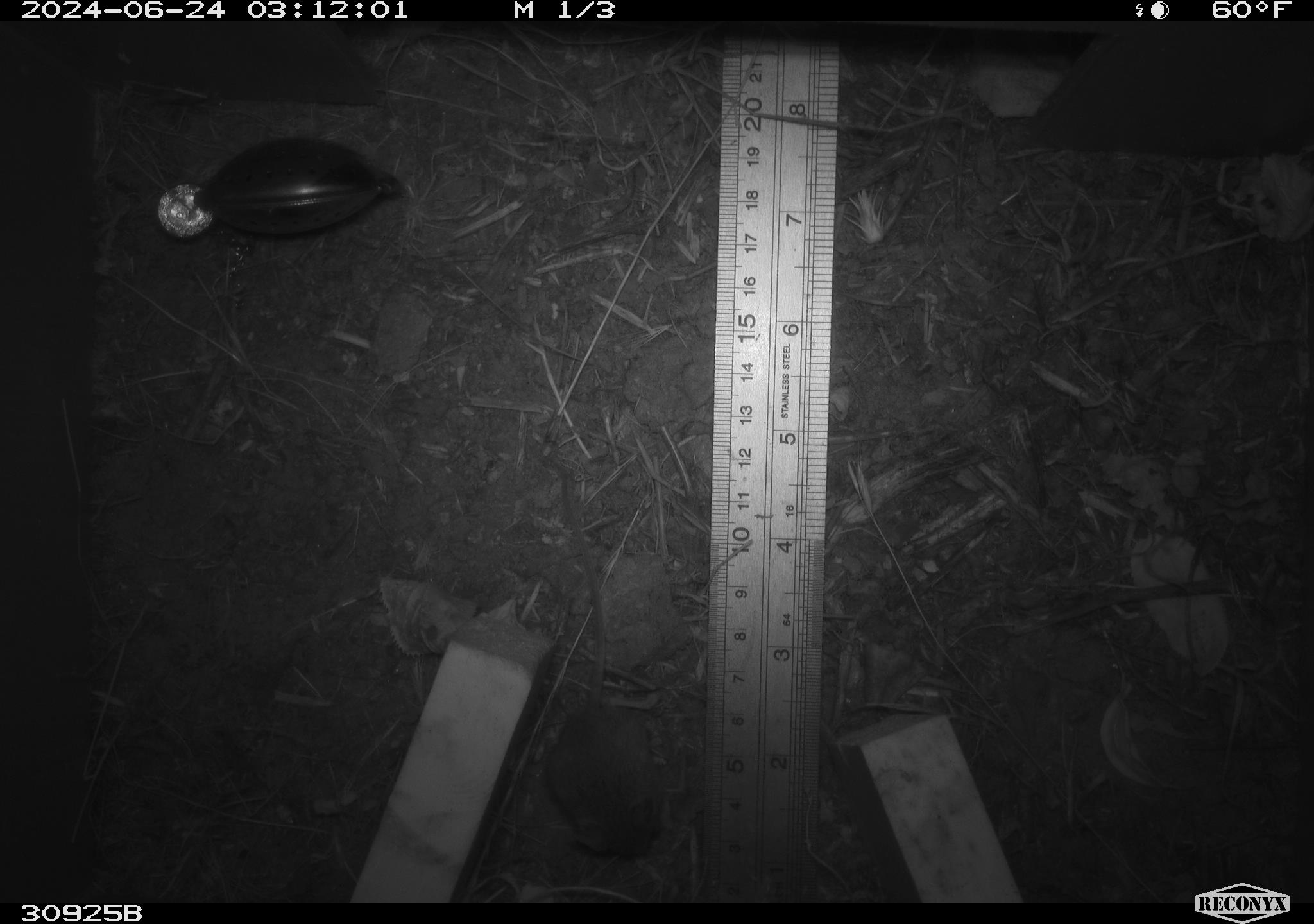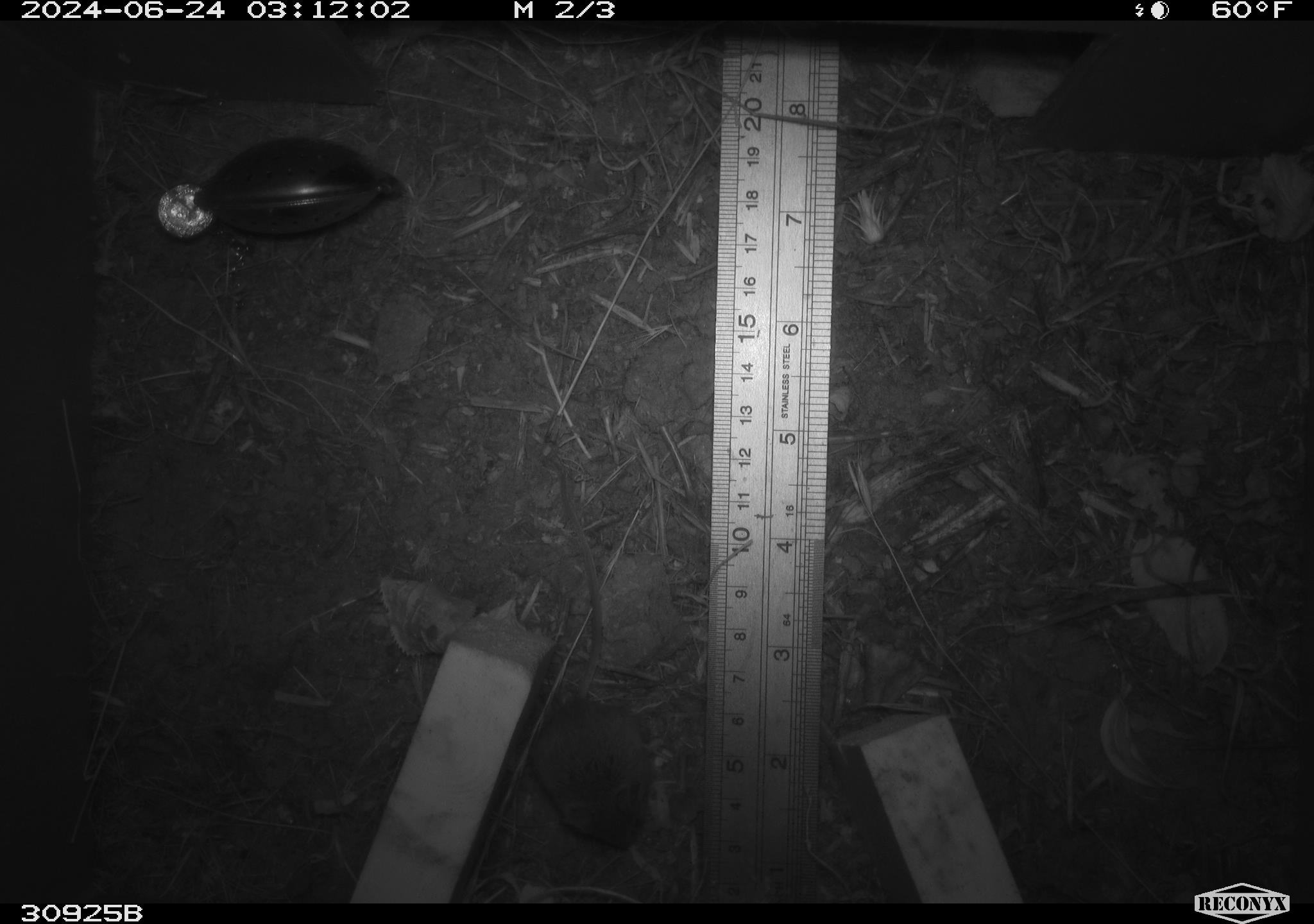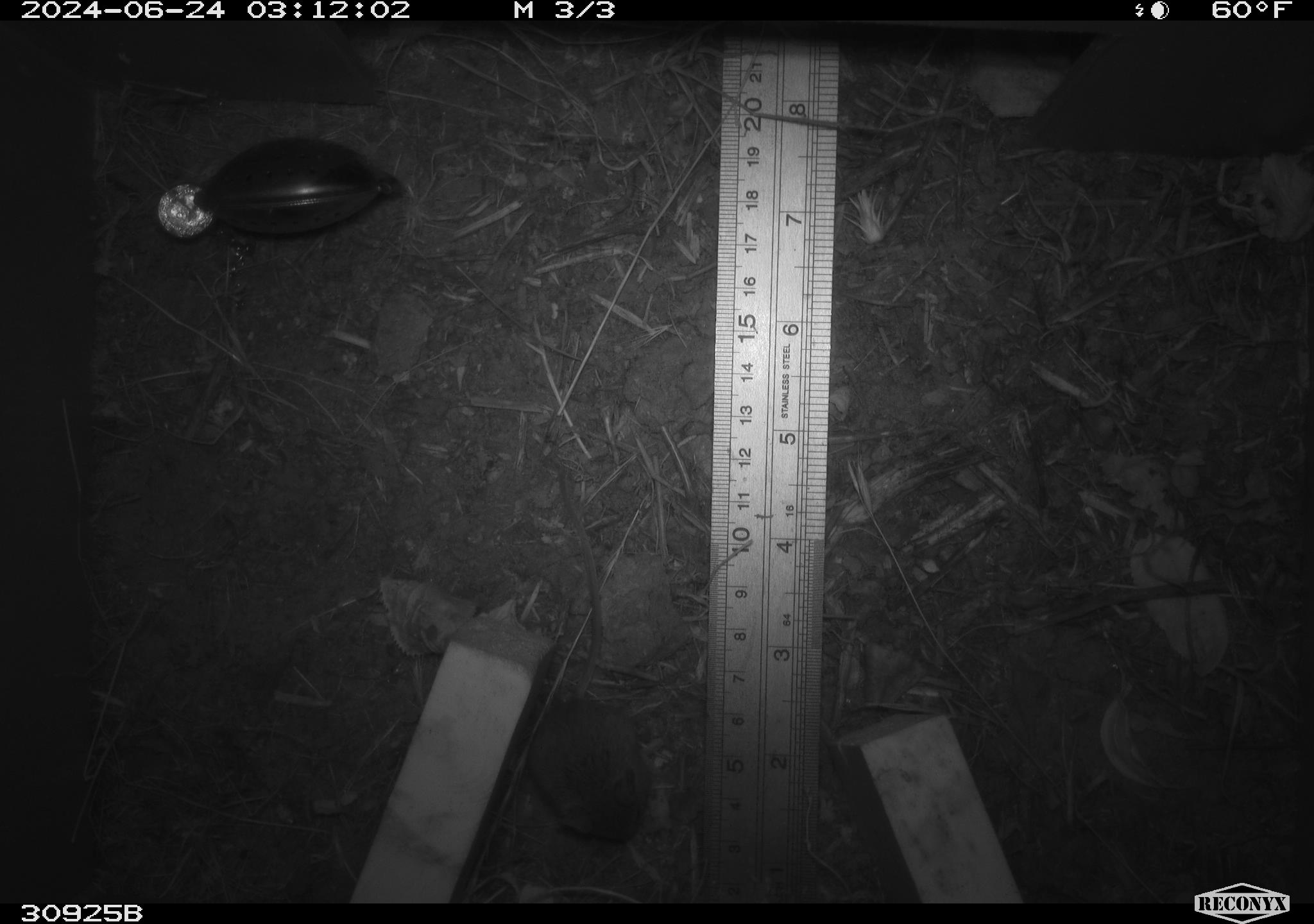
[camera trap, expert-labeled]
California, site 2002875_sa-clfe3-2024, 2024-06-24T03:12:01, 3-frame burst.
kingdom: Animalia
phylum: Chordata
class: Mammalia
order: Rodentia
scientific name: Rodentia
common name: mouse species